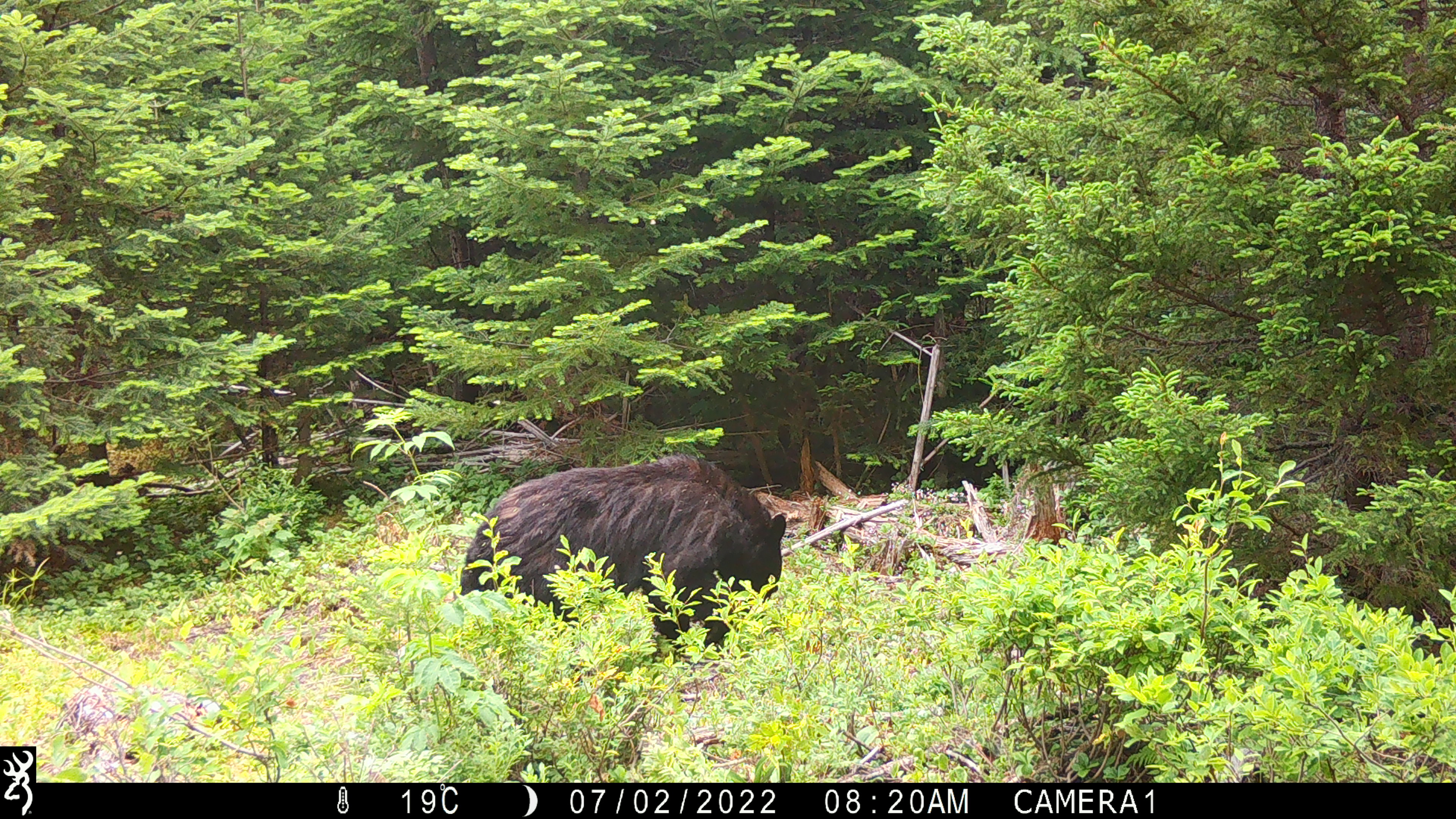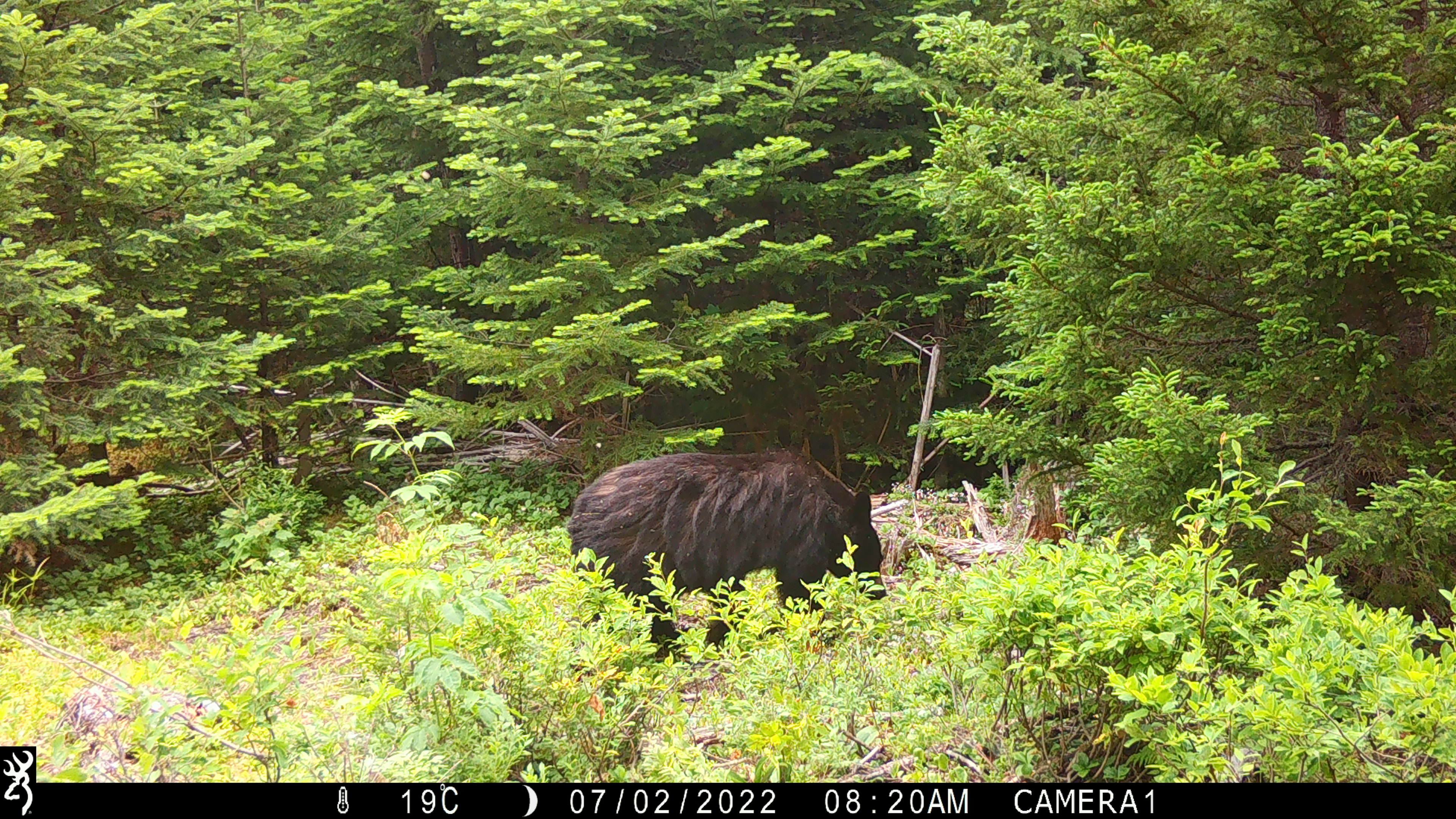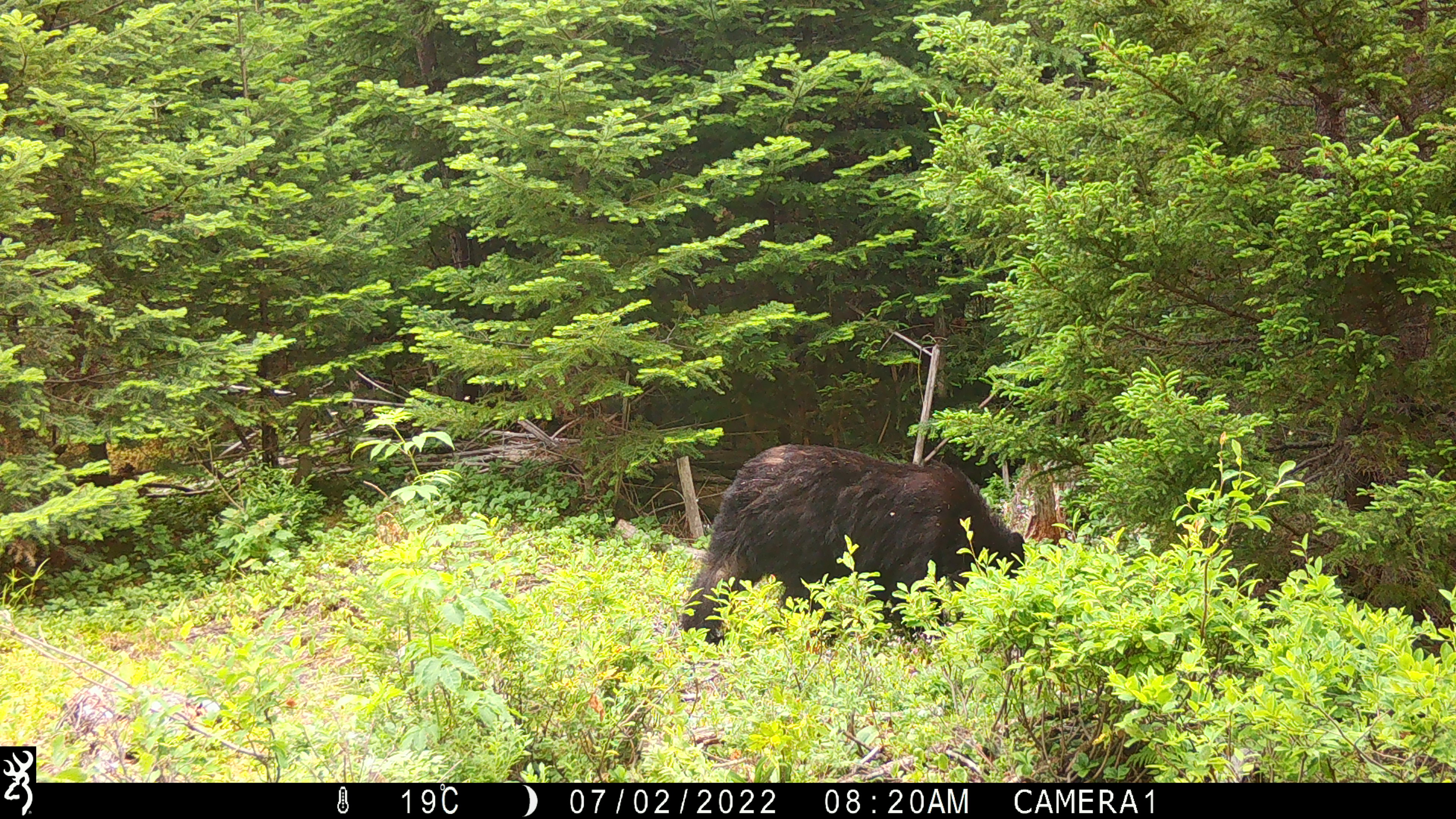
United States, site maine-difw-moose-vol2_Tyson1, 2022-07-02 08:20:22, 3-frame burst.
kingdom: Animalia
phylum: Chordata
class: Mammalia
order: Carnivora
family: Ursidae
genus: Ursus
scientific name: Ursus americanus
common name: black bear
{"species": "black bear (Ursus americanus)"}